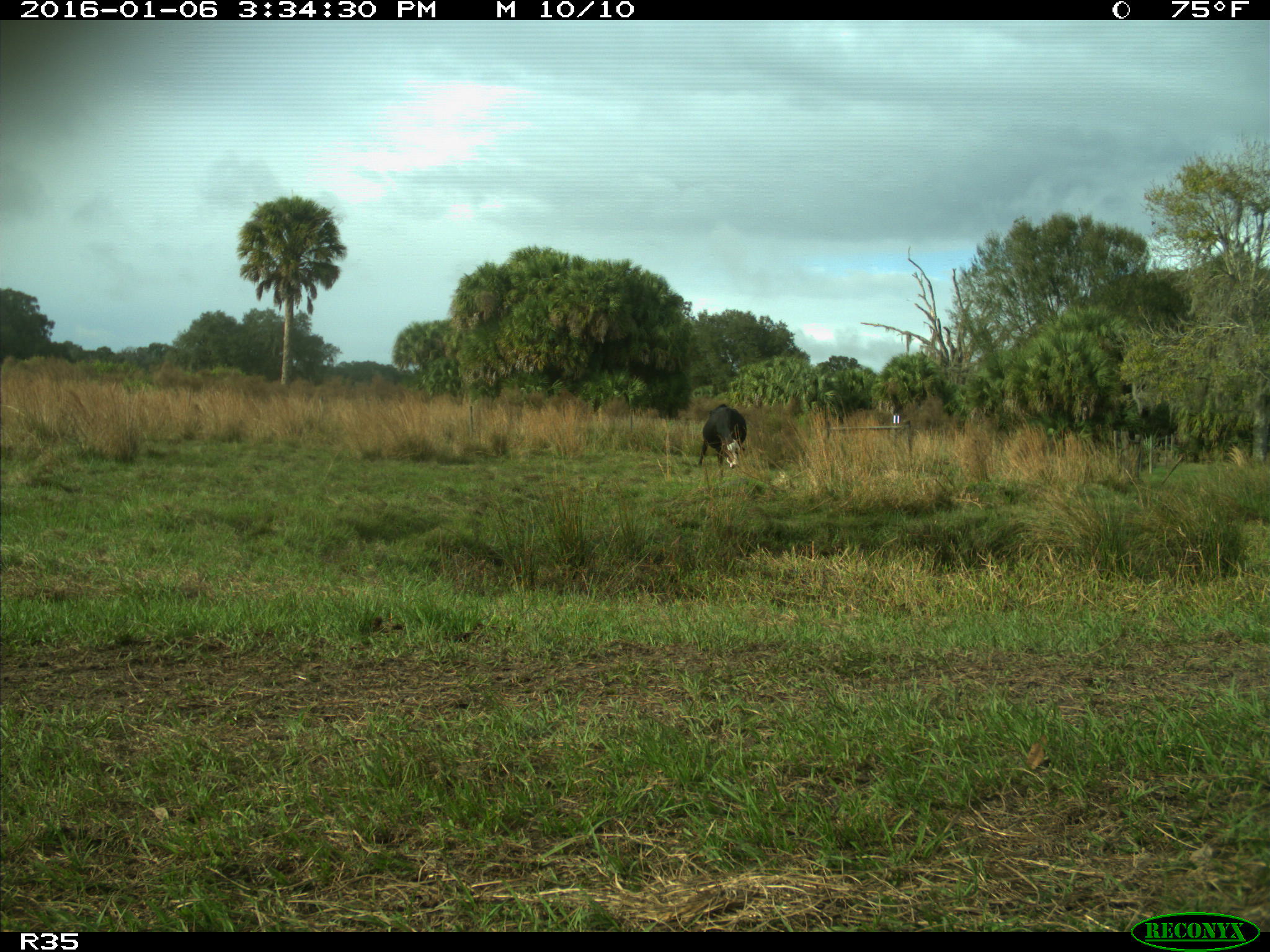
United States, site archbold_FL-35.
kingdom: Animalia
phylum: Chordata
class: Mammalia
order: Artiodactyla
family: Bovidae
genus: Bos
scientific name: Bos taurus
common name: domestic cow